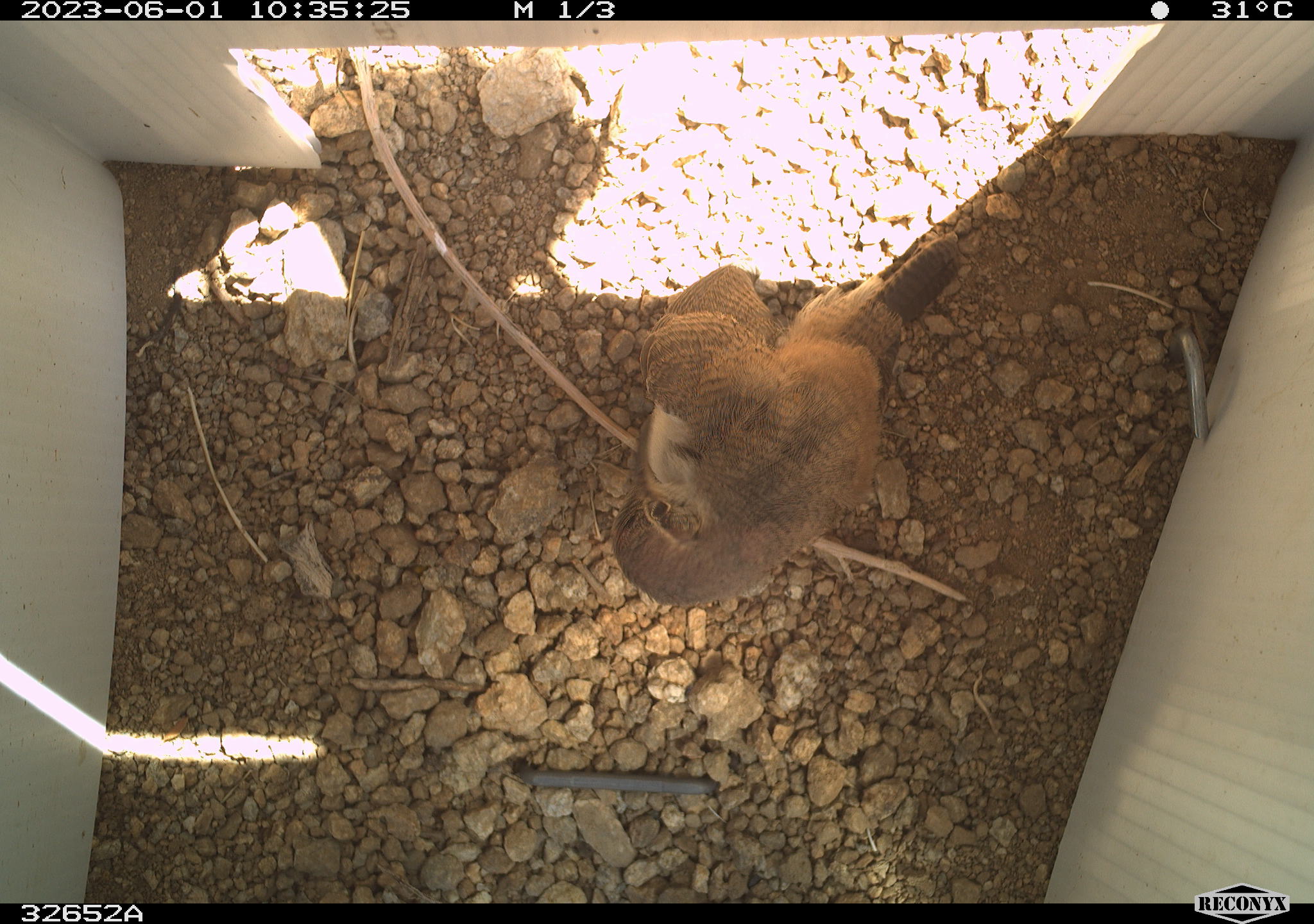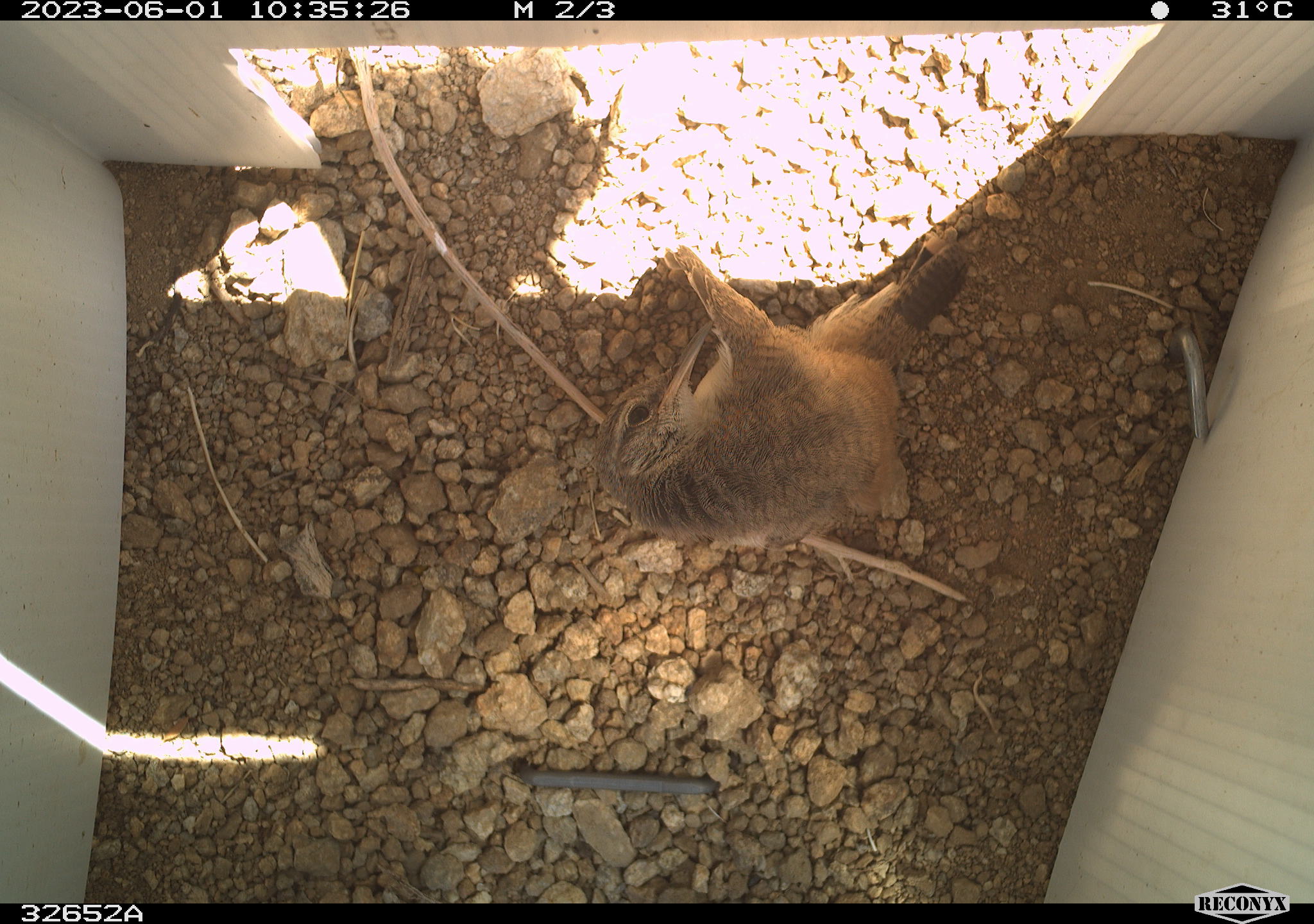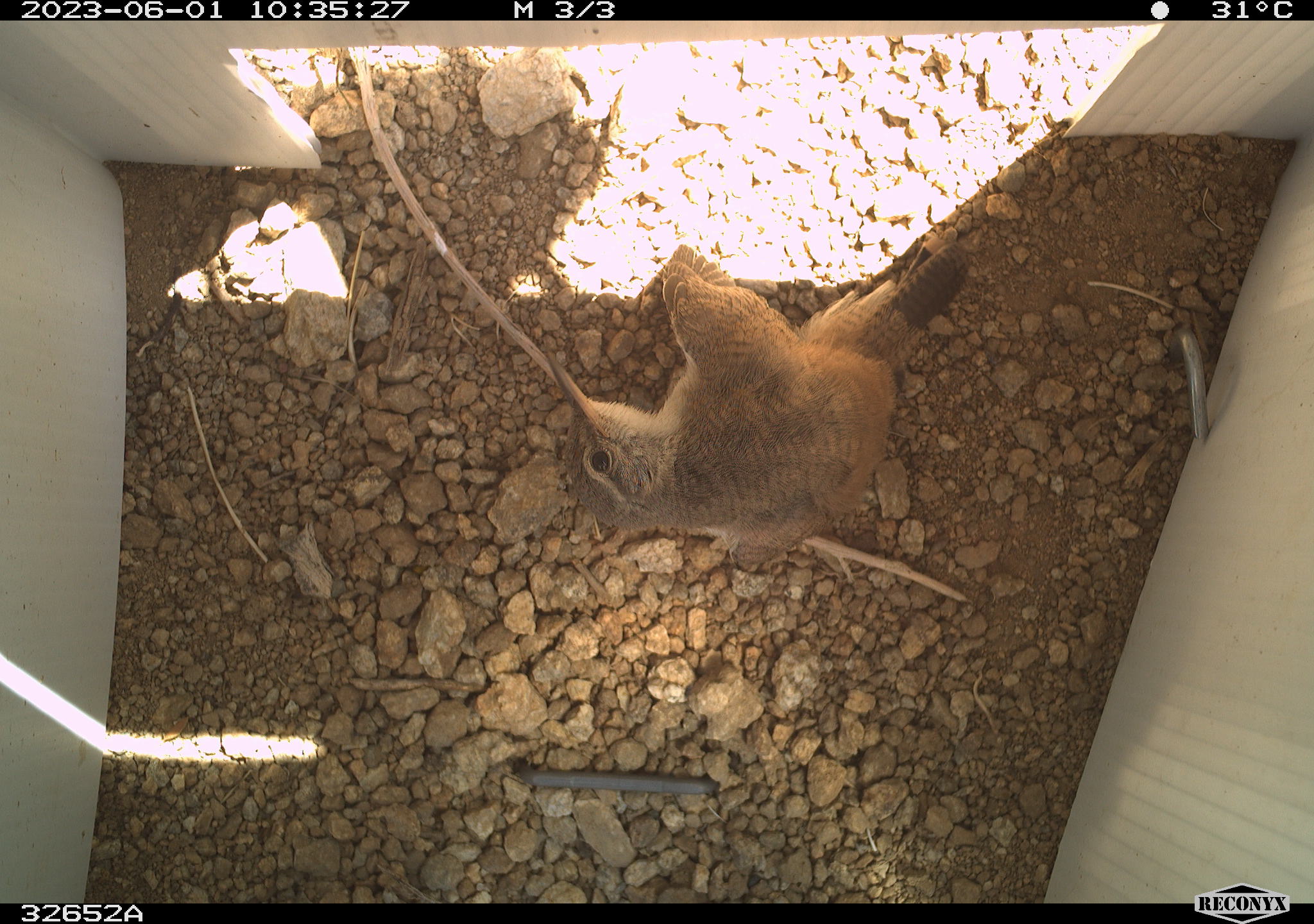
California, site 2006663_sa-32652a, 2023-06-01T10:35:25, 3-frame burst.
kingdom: Animalia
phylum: Chordata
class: Aves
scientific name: Aves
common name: bird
Bird (Aves).